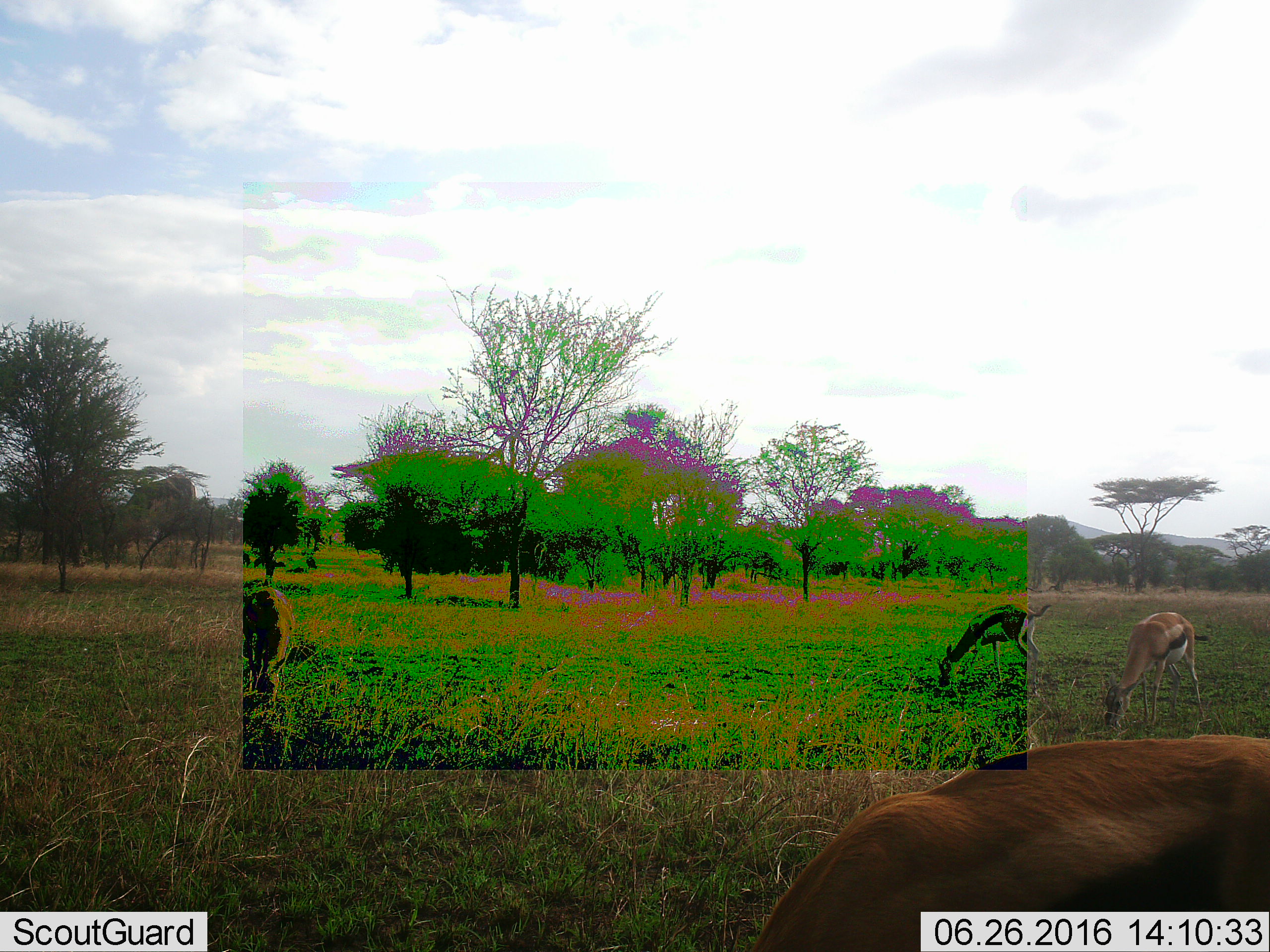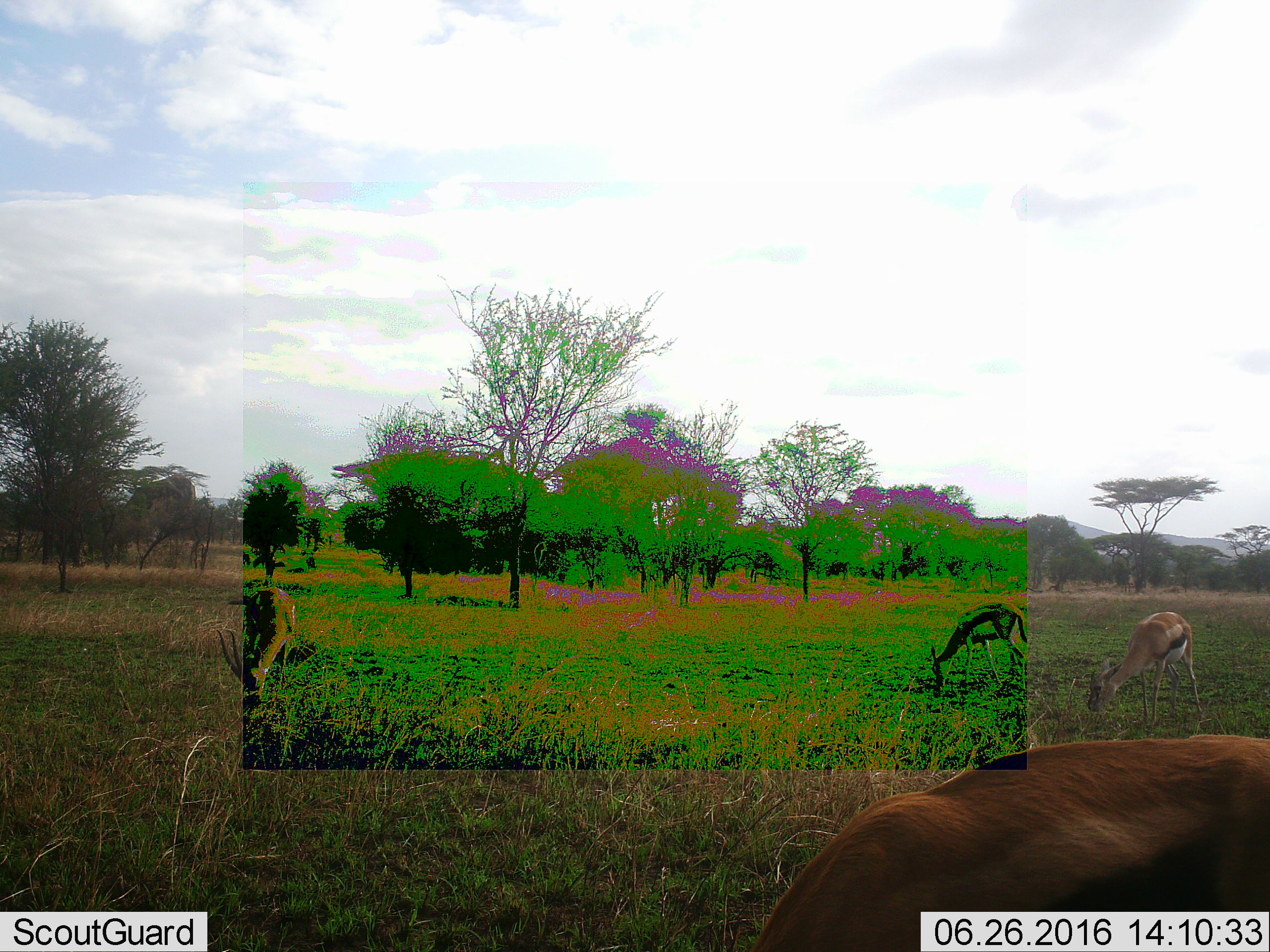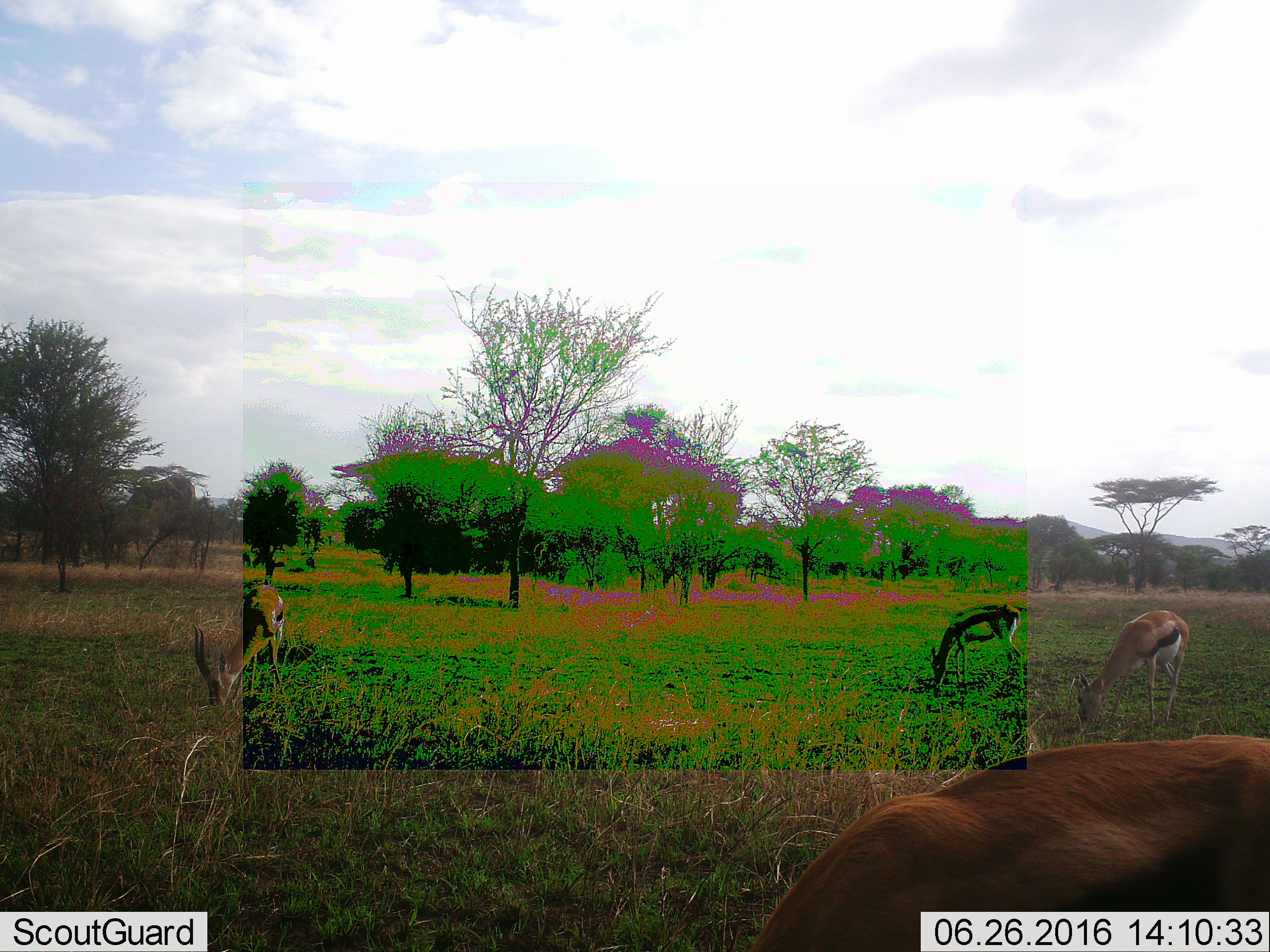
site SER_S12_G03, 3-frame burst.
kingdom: Animalia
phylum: Chordata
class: Mammalia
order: Artiodactyla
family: Bovidae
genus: Eudorcas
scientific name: Eudorcas thomsonii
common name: thomson's gazelle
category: gazellethomsons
Gazellethomsons (thomson's gazelle) (Eudorcas thomsonii), count 4. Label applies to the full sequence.